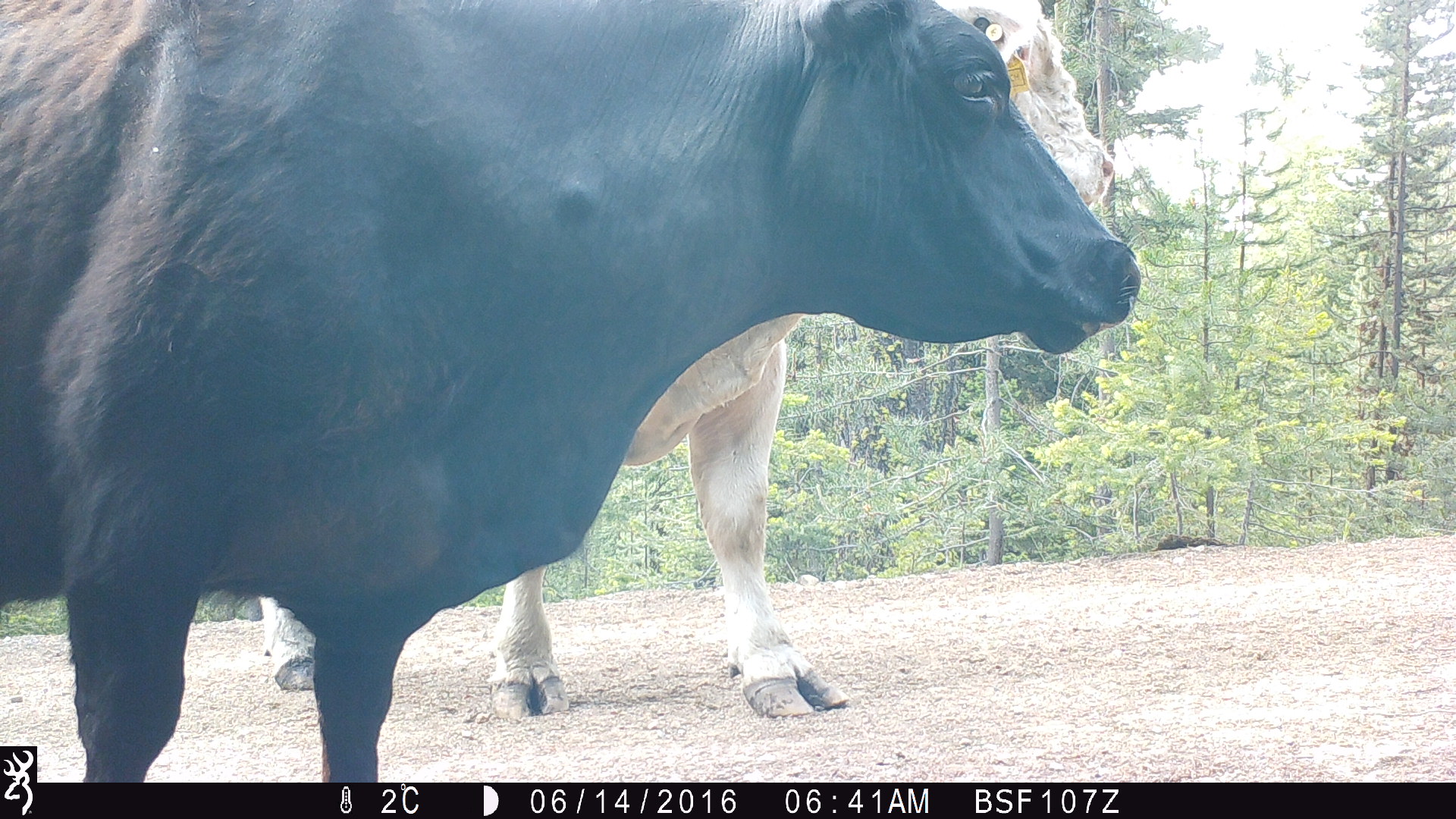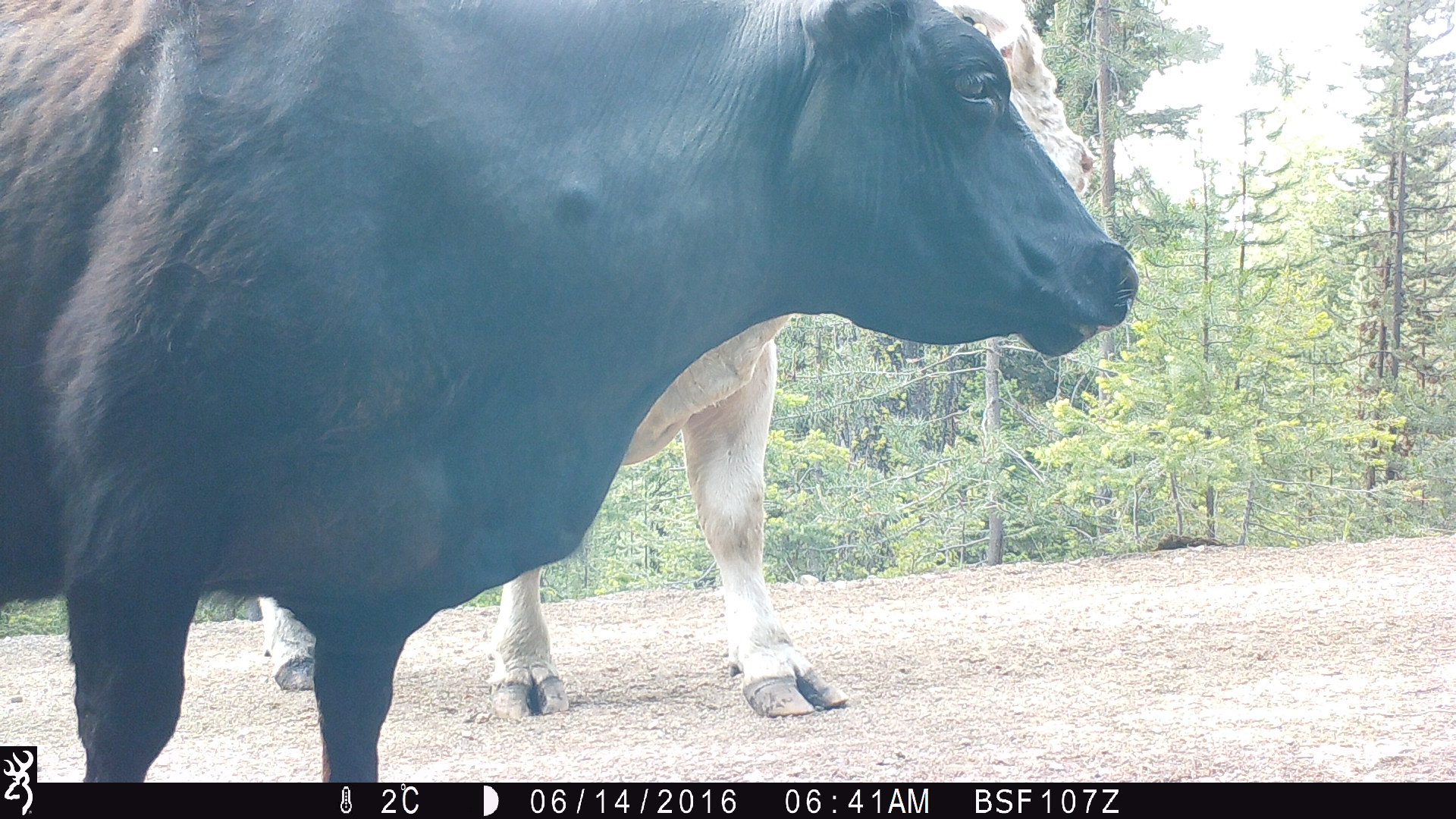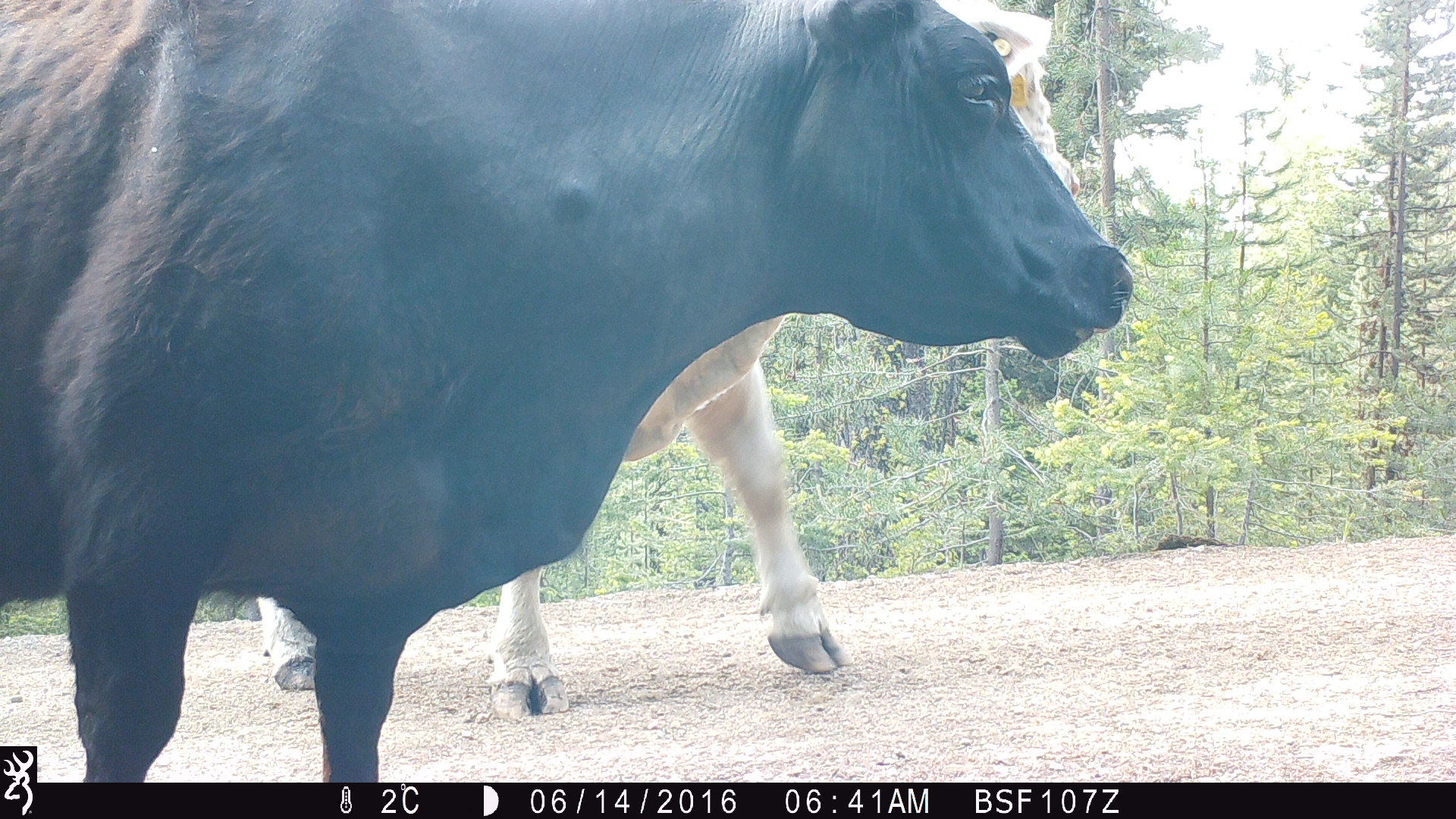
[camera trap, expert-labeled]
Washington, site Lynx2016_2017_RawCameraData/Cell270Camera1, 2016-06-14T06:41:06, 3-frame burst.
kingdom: Animalia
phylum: Chordata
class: Mammalia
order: Artiodactyla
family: Bovidae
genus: Bos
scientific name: Bos taurus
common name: domestic cattle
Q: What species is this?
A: Domestic cattle (Bos taurus).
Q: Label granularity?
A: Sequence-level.